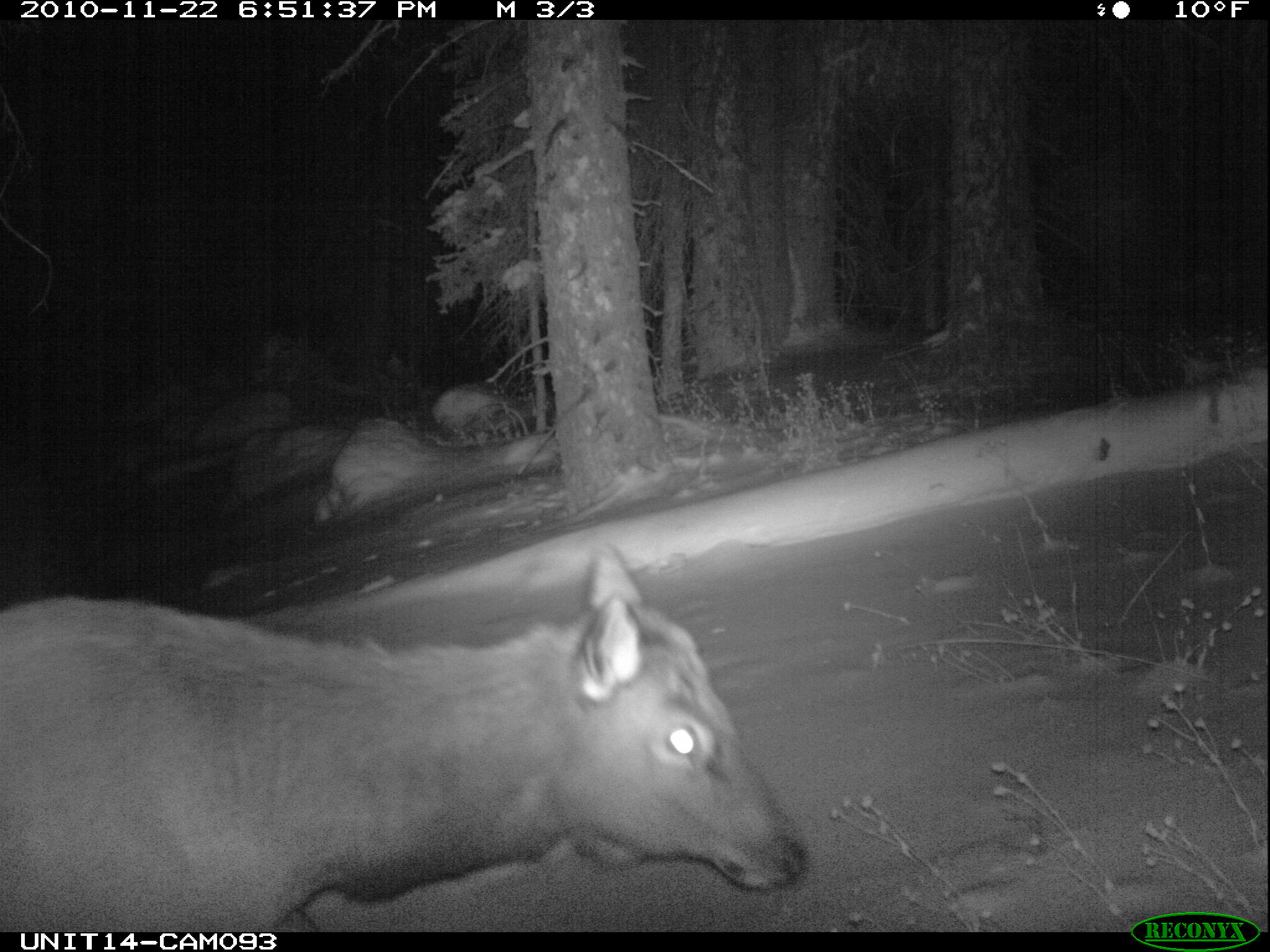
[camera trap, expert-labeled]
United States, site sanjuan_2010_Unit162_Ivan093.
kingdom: Animalia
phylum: Chordata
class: Mammalia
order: Artiodactyla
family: Cervidae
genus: Cervus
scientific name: Cervus elaphus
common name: red deer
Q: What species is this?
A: Cervus elaphus (red deer).